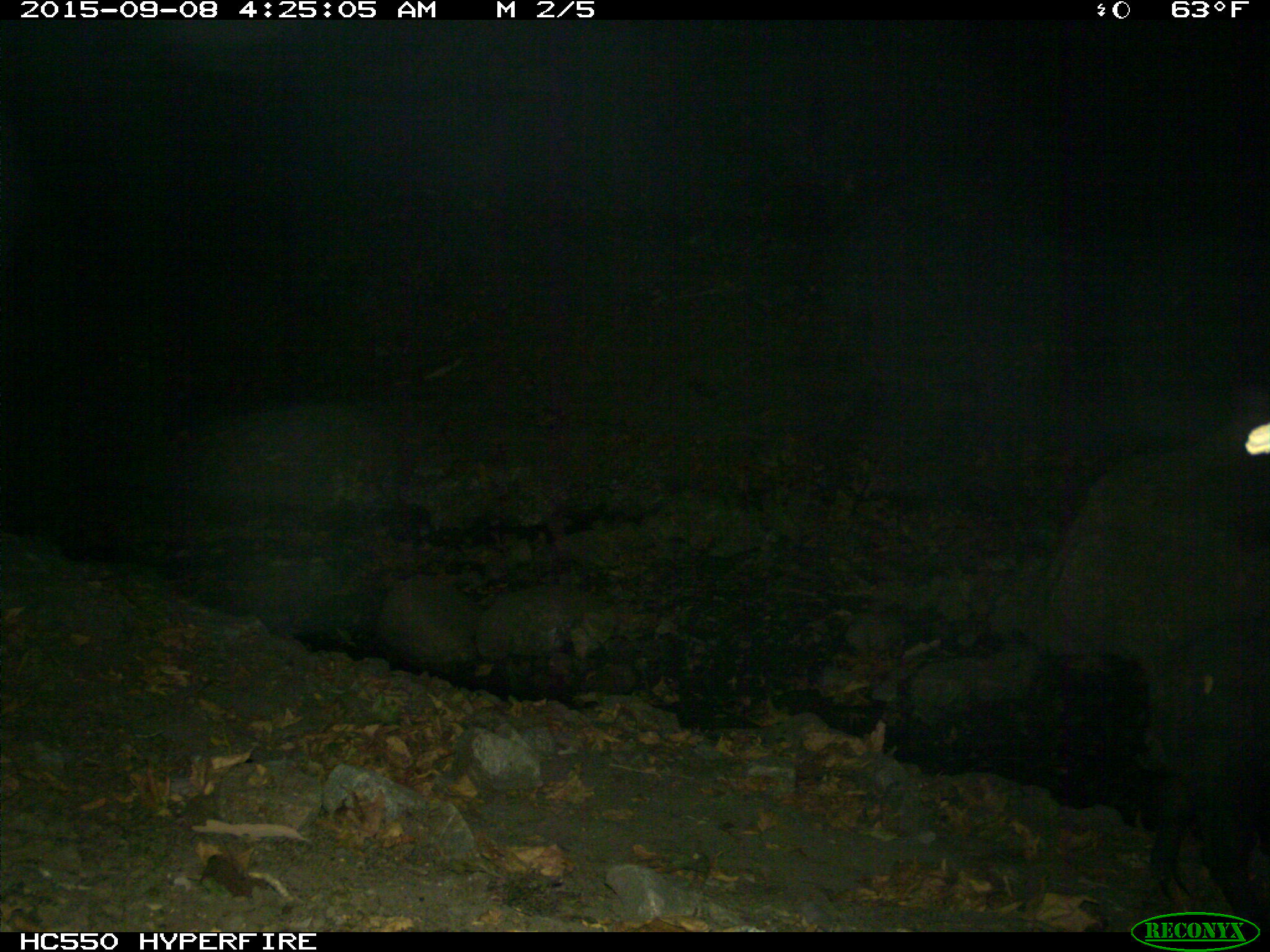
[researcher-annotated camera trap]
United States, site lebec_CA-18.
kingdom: Animalia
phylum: Chordata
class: Mammalia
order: Artiodactyla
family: Suidae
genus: Sus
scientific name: Sus scrofa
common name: wild boar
Sus scrofa (wild boar).